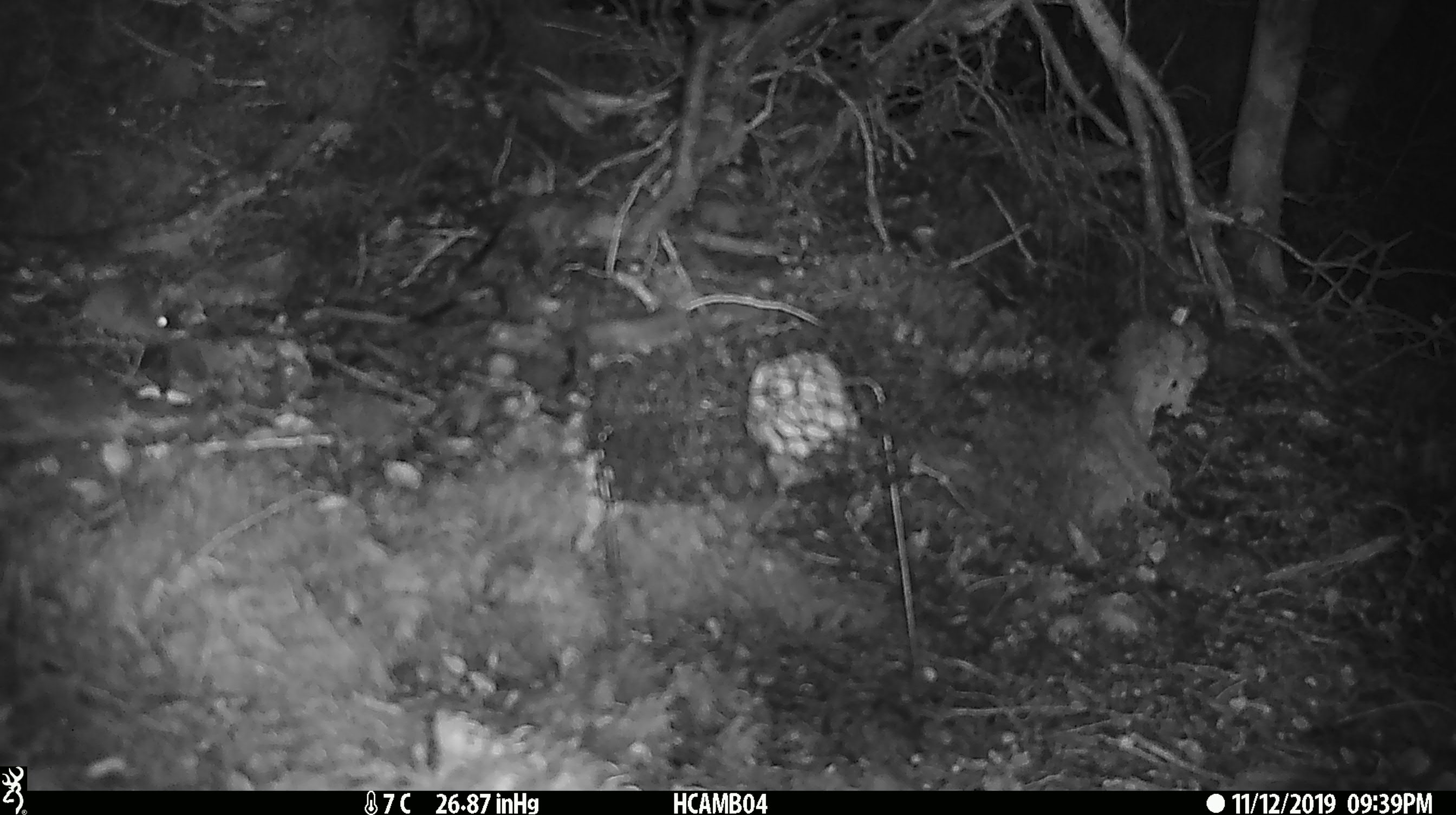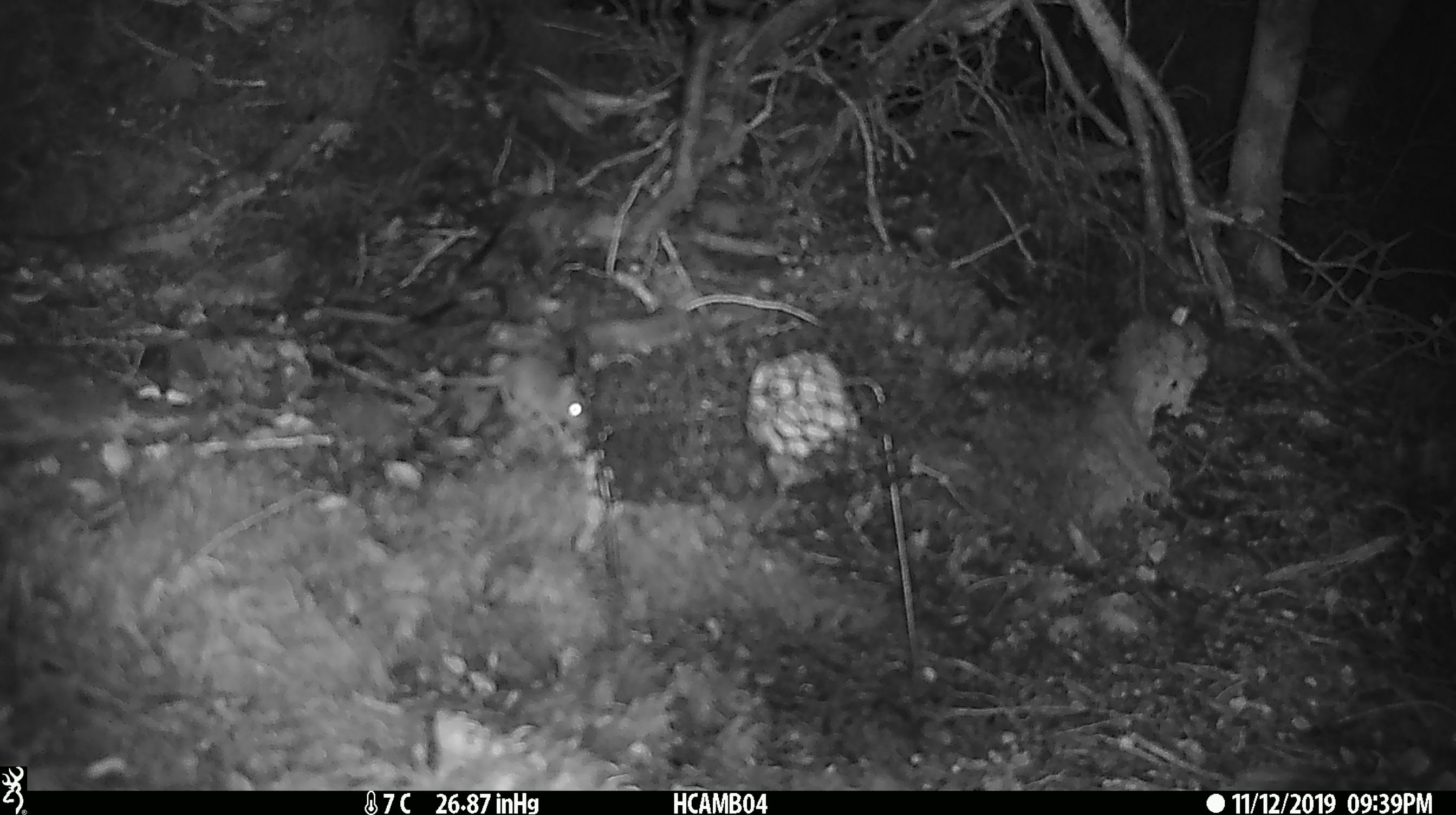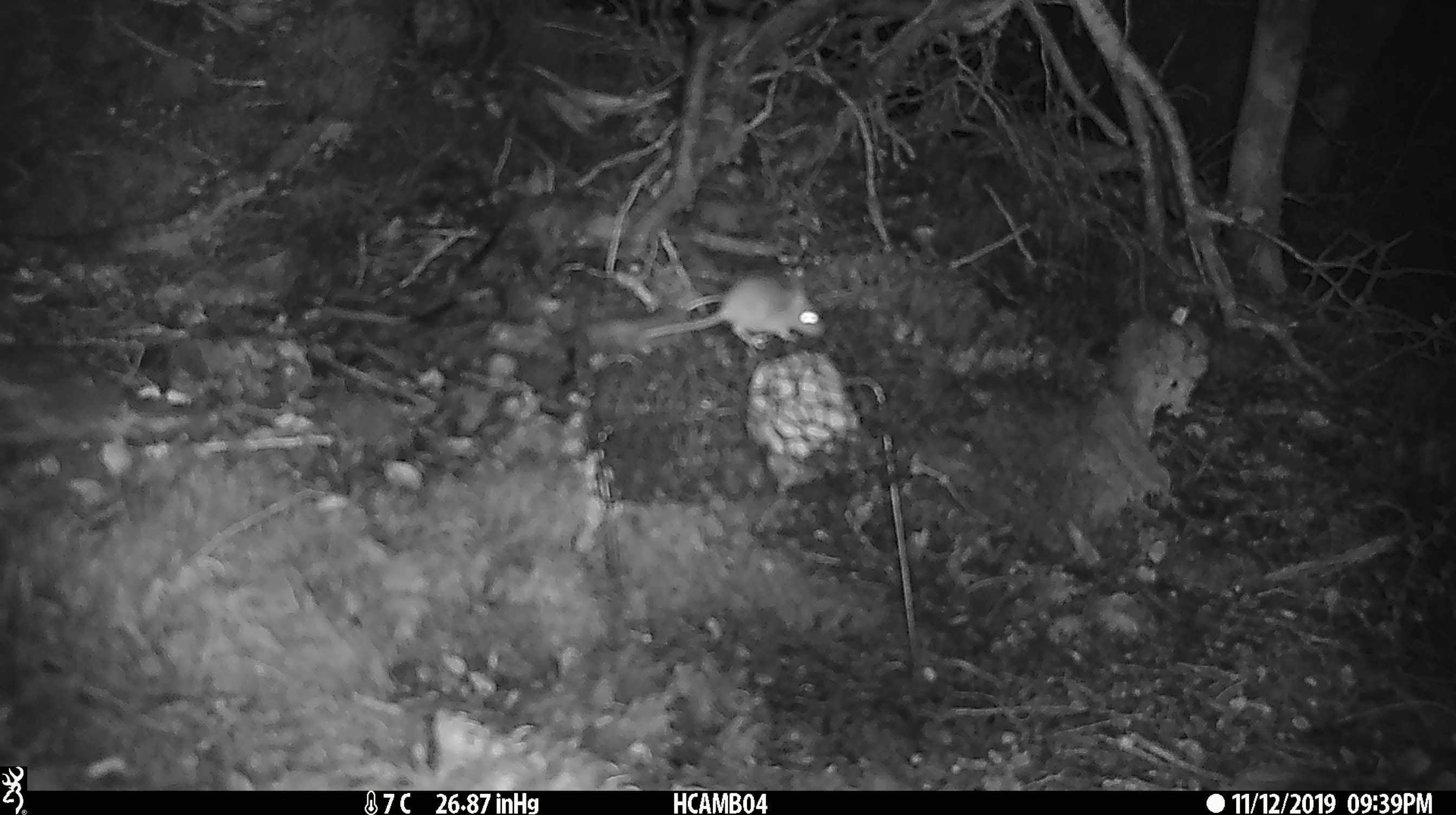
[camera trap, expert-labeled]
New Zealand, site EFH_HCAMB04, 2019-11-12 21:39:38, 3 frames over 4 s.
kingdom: Animalia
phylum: Chordata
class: Mammalia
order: Rodentia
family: Muridae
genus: Mus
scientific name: Mus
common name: mouse